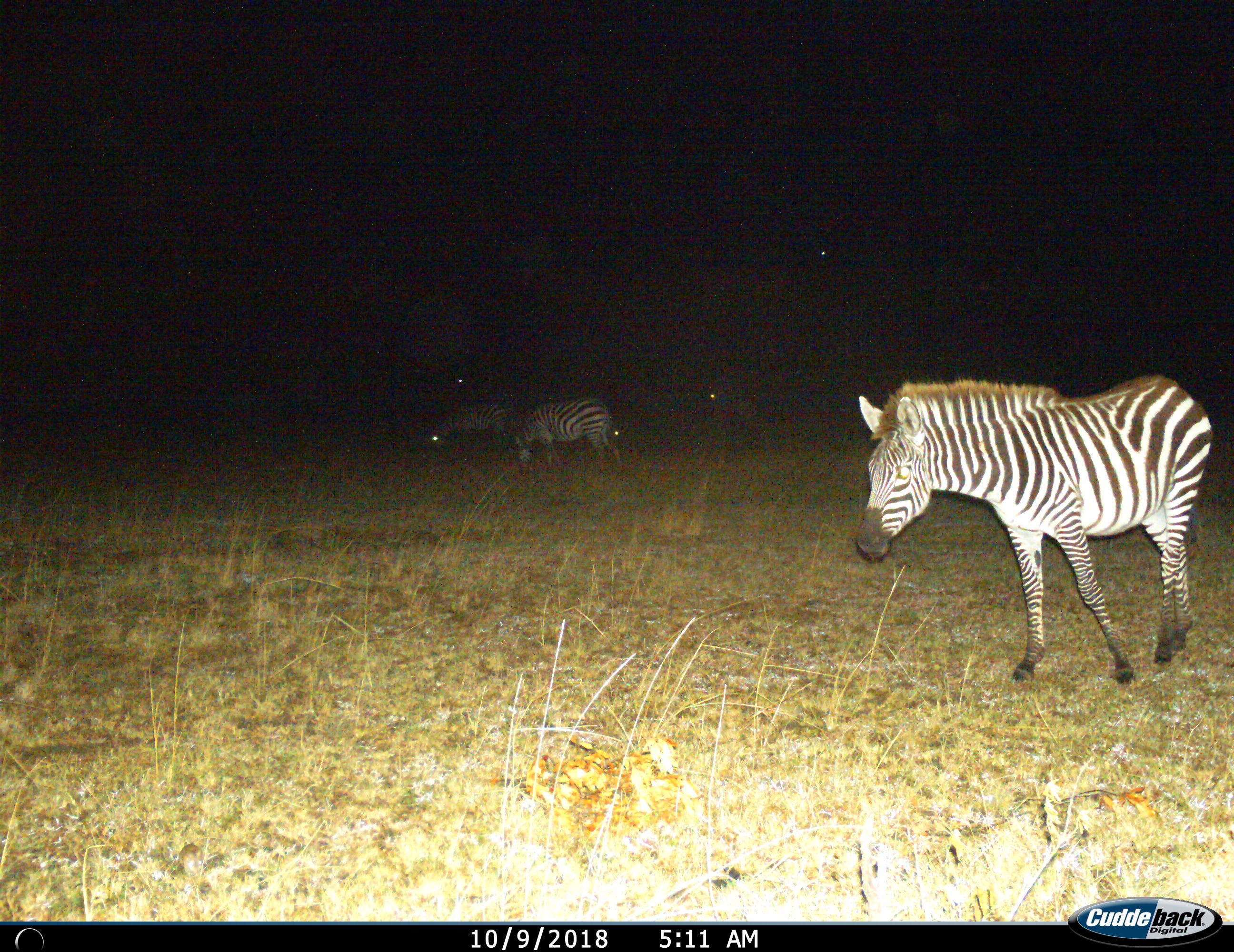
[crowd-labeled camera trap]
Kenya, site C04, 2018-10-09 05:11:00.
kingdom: Animalia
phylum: Chordata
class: Mammalia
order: Perissodactyla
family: Equidae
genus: Equus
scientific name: Equus quagga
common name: plains zebra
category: zebra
Zebra (plains zebra) (Equus quagga), count 3. Behavior (volunteer vote fractions): standing 60%, resting 0%, moving 50%, interacting 0%. Young present (vote fraction): 0%. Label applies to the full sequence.